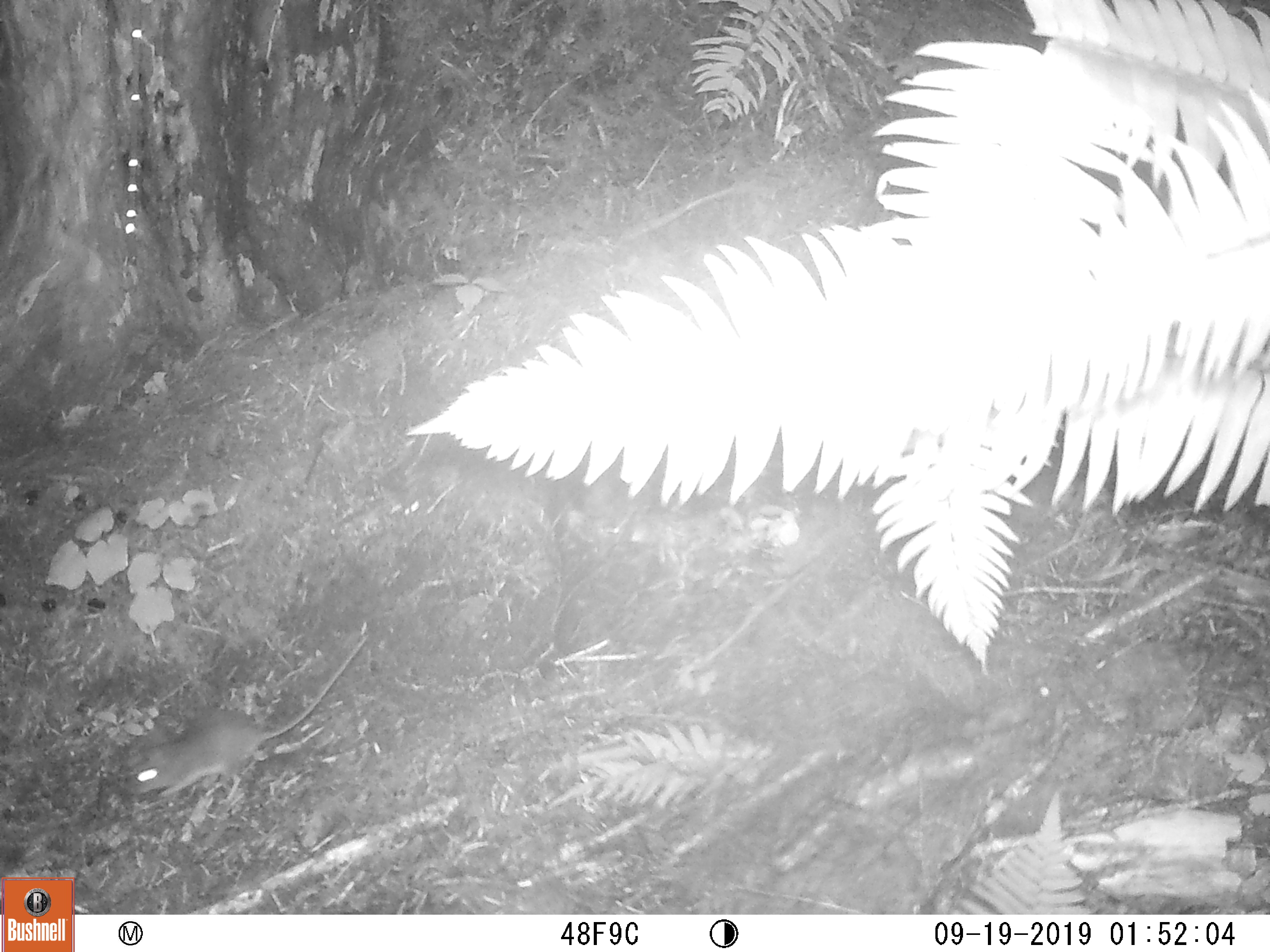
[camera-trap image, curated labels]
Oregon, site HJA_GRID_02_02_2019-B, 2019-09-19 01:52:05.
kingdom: Animalia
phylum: Chordata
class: Mammalia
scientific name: Mammalia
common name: small mammal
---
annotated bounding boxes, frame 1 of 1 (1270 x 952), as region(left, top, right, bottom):
small mammal: region(93, 628, 395, 810)